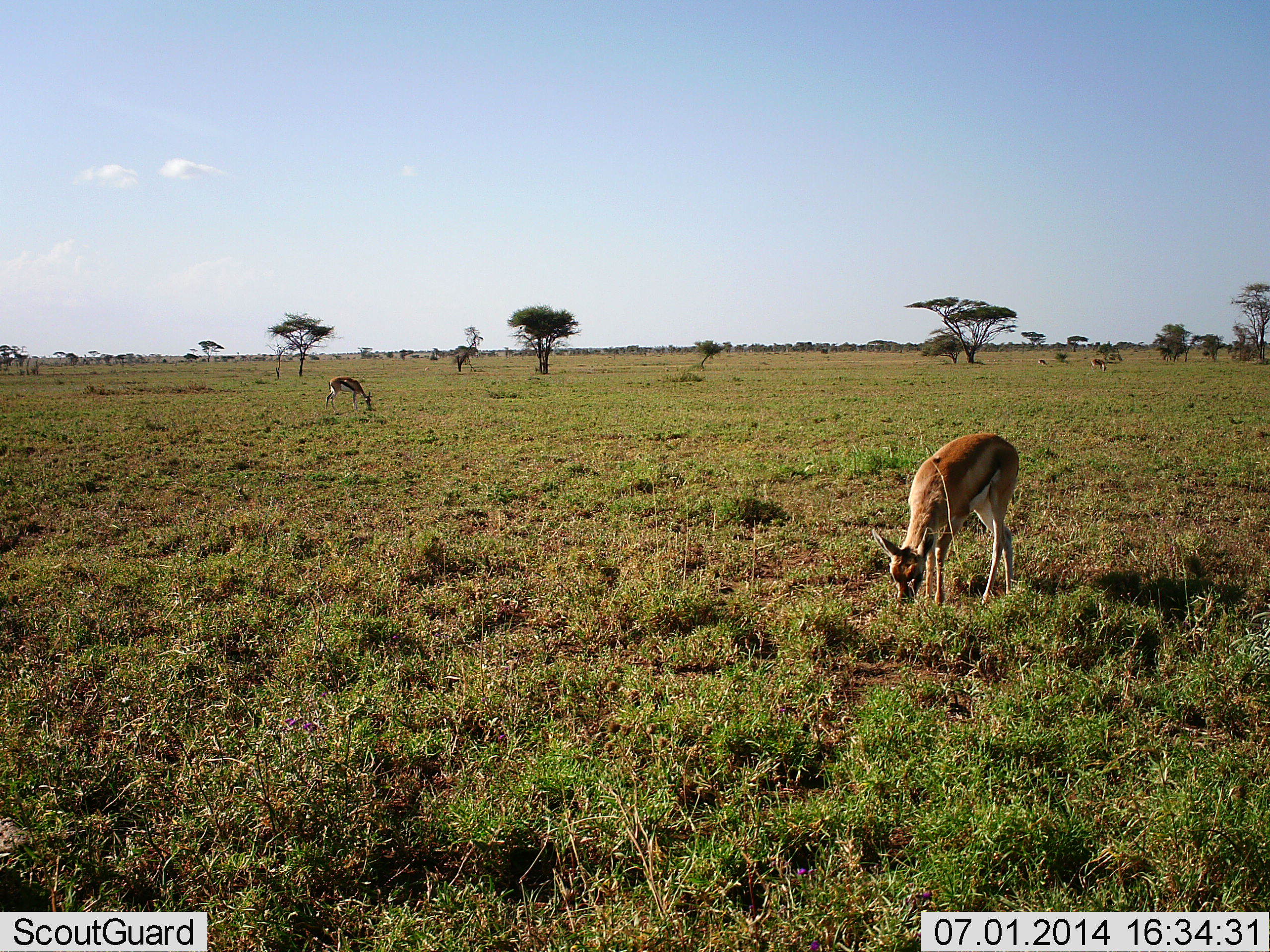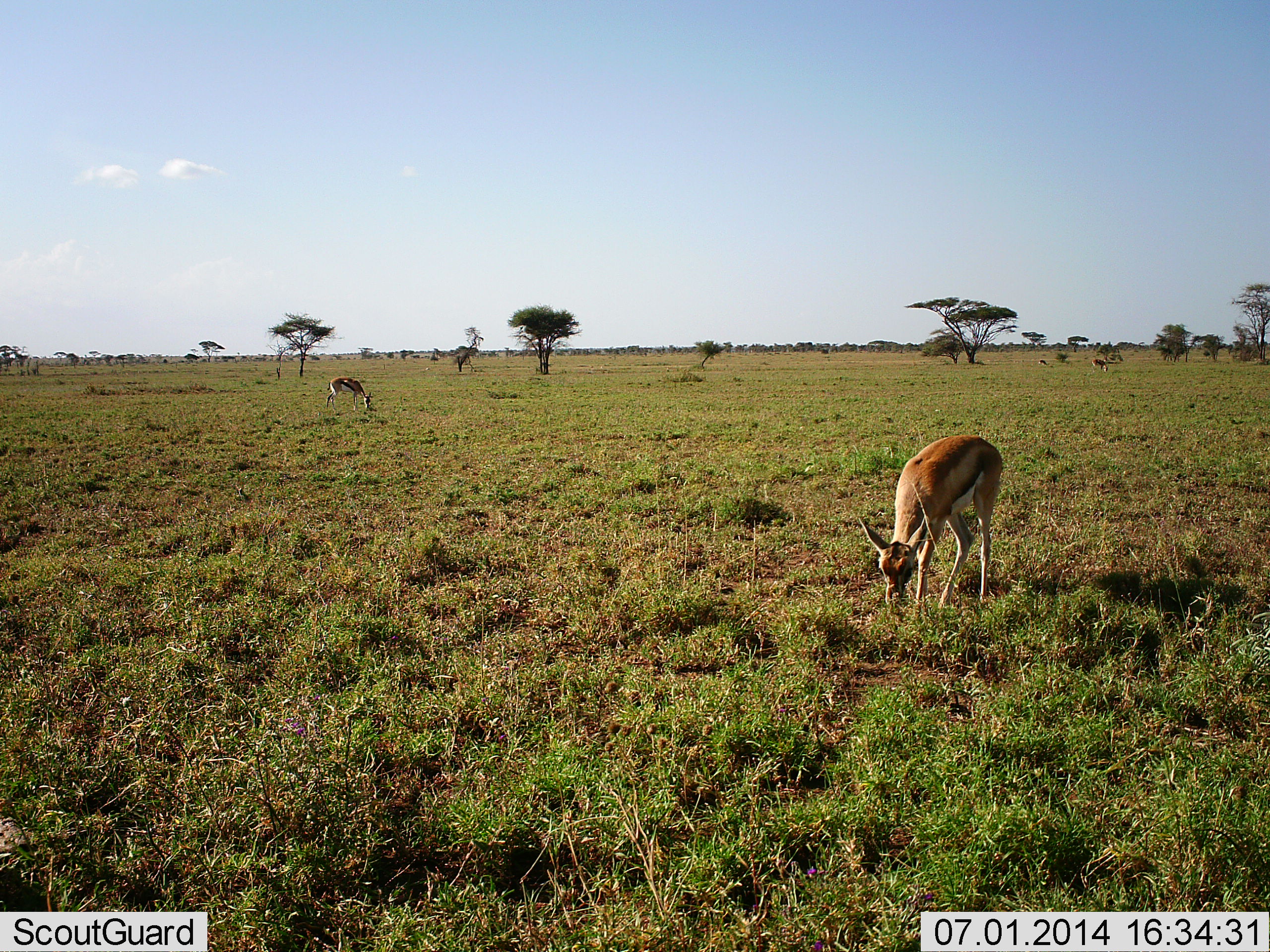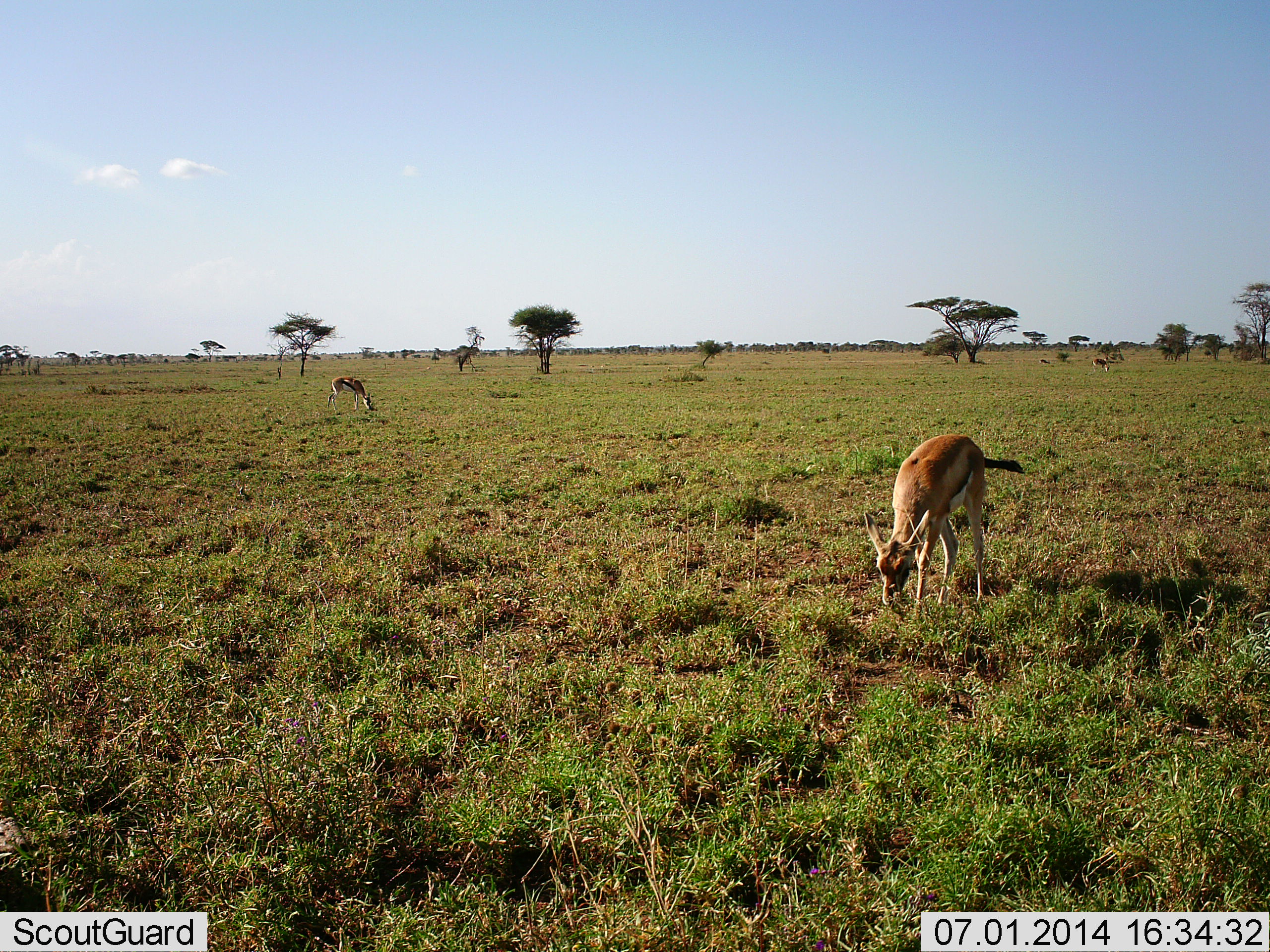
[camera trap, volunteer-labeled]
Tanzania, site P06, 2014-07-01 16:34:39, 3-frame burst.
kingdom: Animalia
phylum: Chordata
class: Mammalia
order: Artiodactyla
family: Bovidae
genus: Eudorcas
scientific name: Eudorcas thomsonii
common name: thomson's gazelle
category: gazellethomsons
Gazellethomsons (thomson's gazelle) (Eudorcas thomsonii), count 3. Behavior (volunteer vote fractions): standing 10%, resting 0%, moving 0%, interacting 0%. Young present (vote fraction): 0%. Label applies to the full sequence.